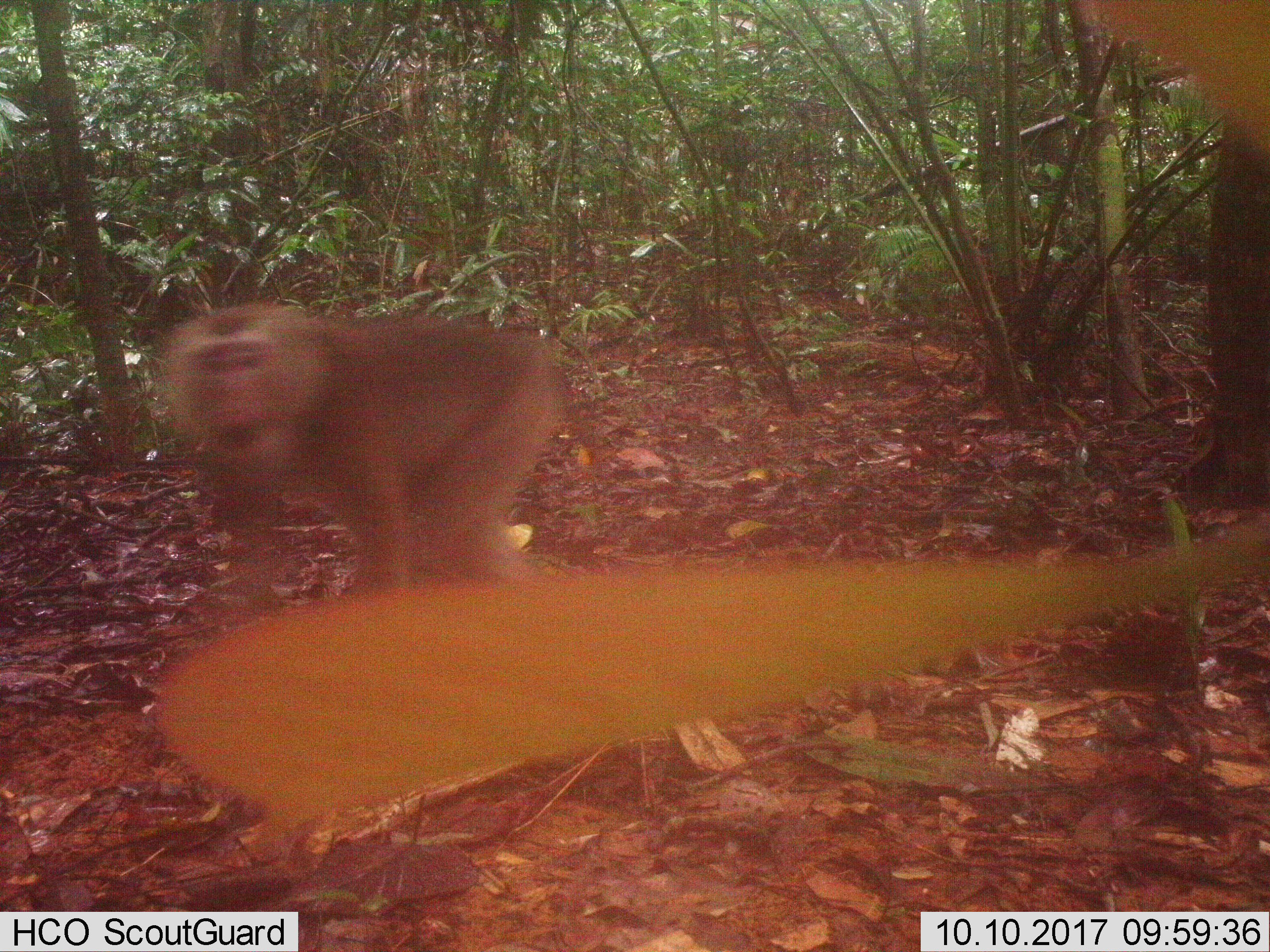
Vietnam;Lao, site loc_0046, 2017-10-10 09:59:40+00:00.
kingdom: Animalia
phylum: Chordata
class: Mammalia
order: Primates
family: Cercopithecidae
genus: Macaca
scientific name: Macaca nemestrina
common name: pig-tailed macaque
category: pig tailed macaque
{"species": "pig tailed macaque (pig-tailed macaque) (Macaca nemestrina)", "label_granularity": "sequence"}